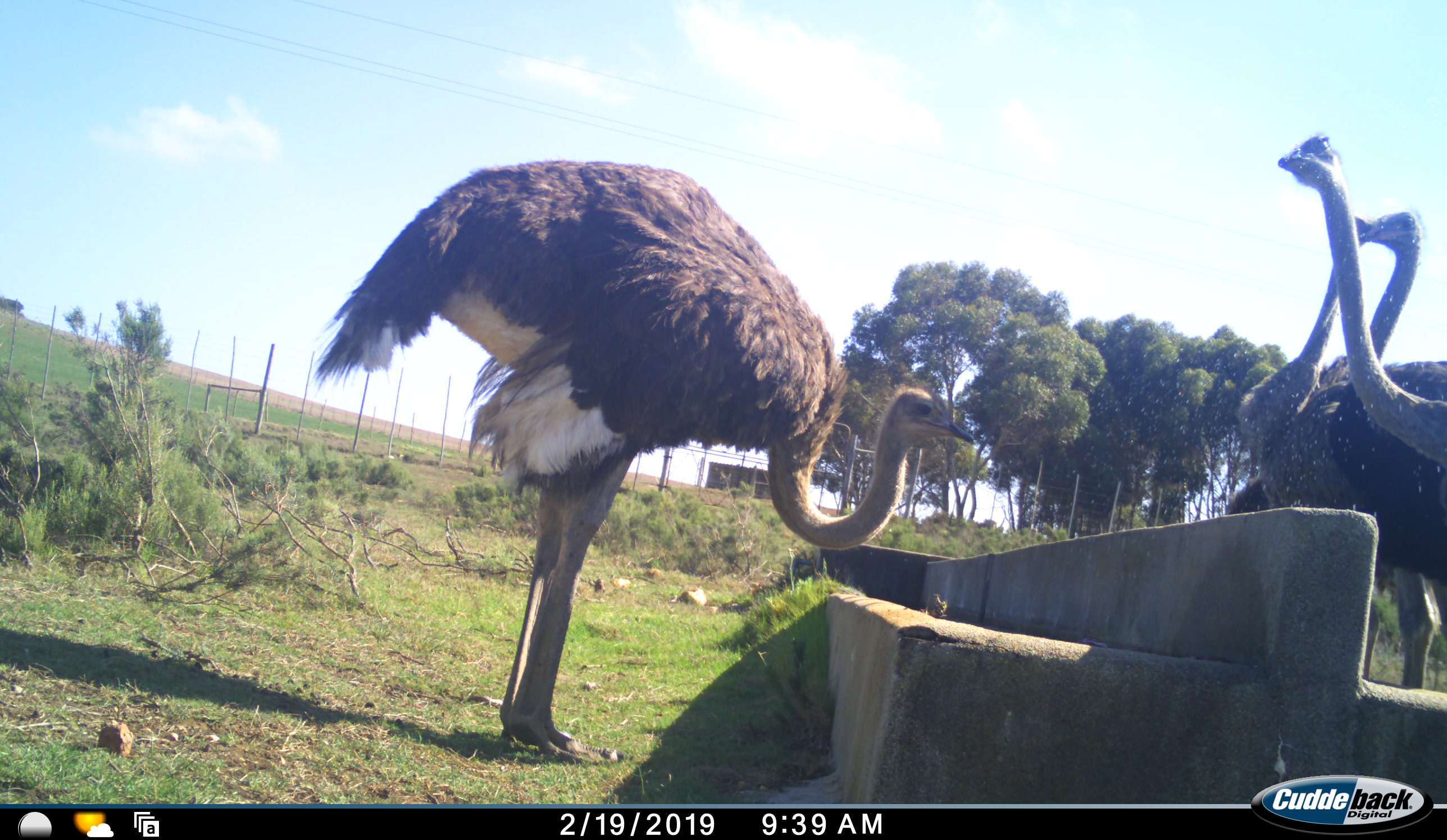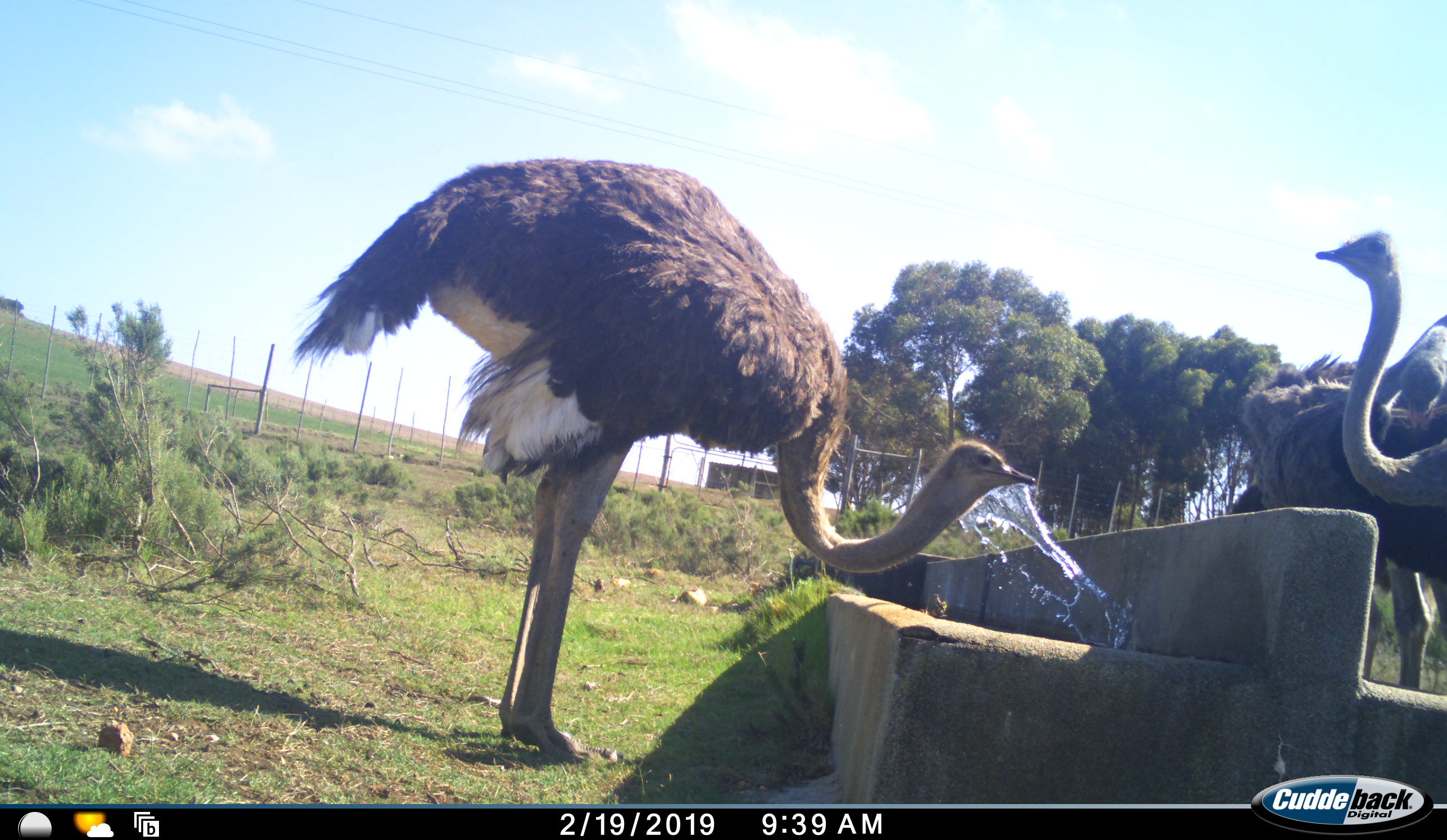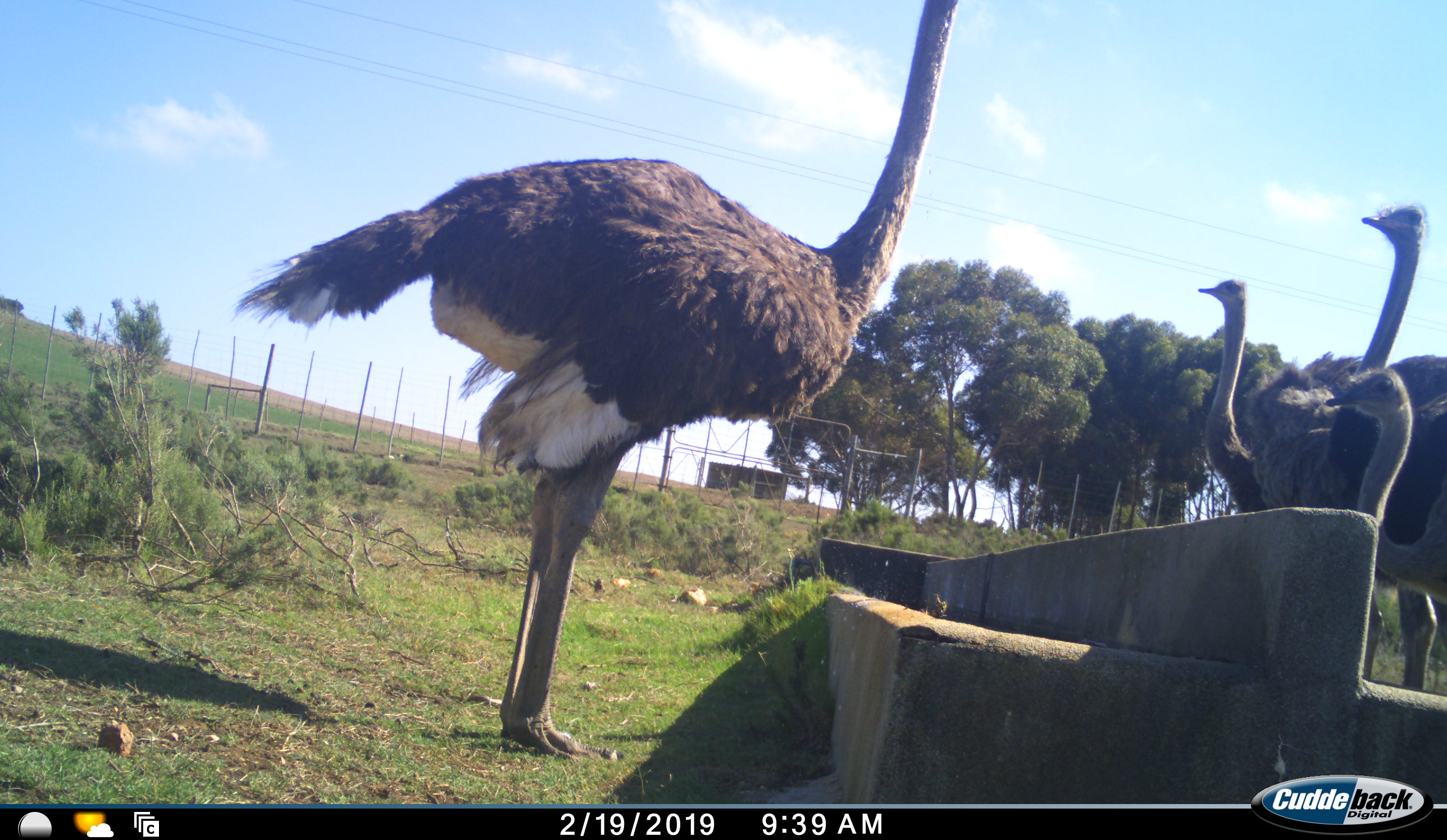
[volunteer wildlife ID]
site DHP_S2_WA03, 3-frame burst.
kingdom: Animalia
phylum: Chordata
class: Aves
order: Struthioniformes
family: Struthionidae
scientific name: Struthionidae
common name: ostrich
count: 4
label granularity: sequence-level